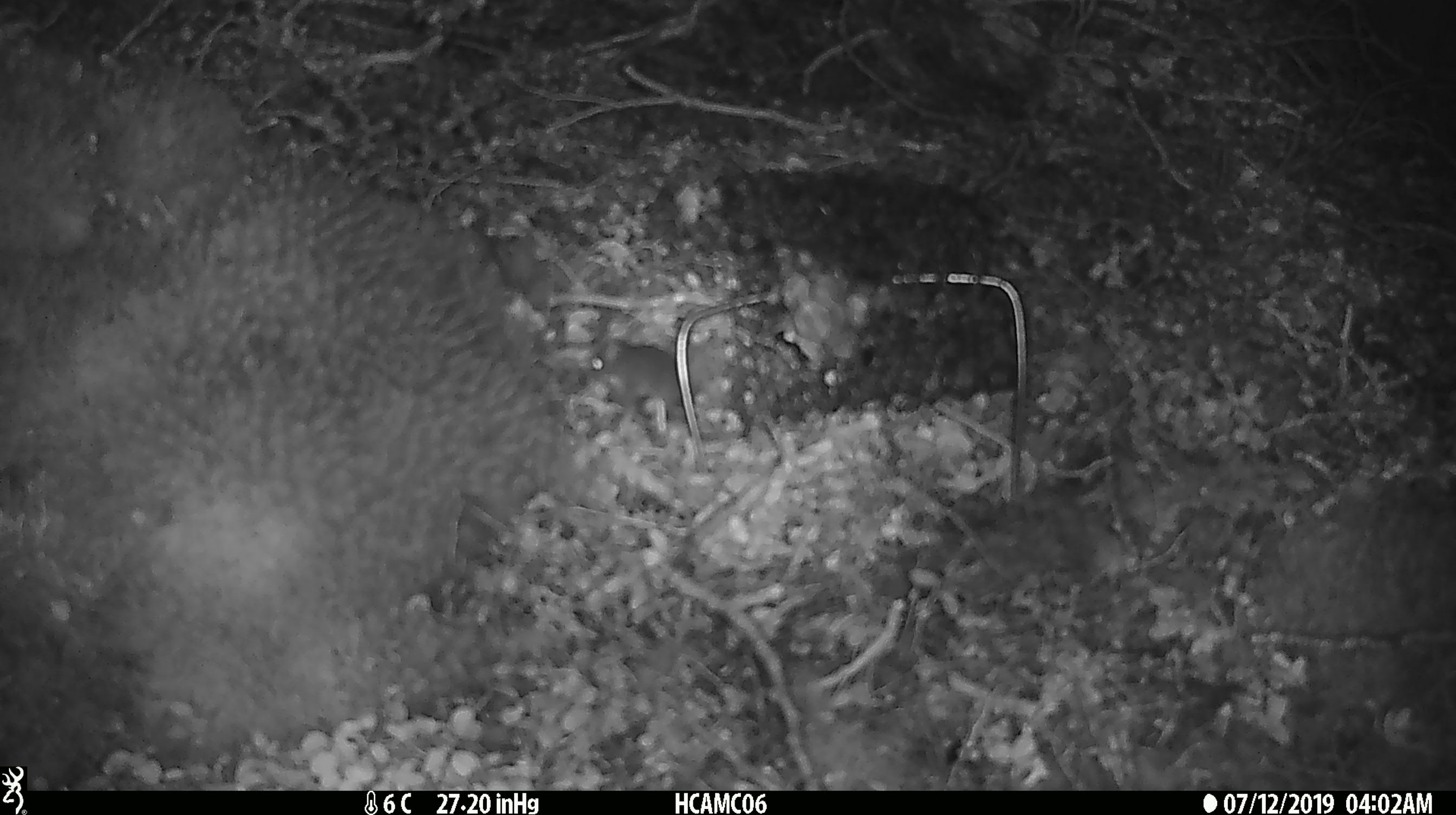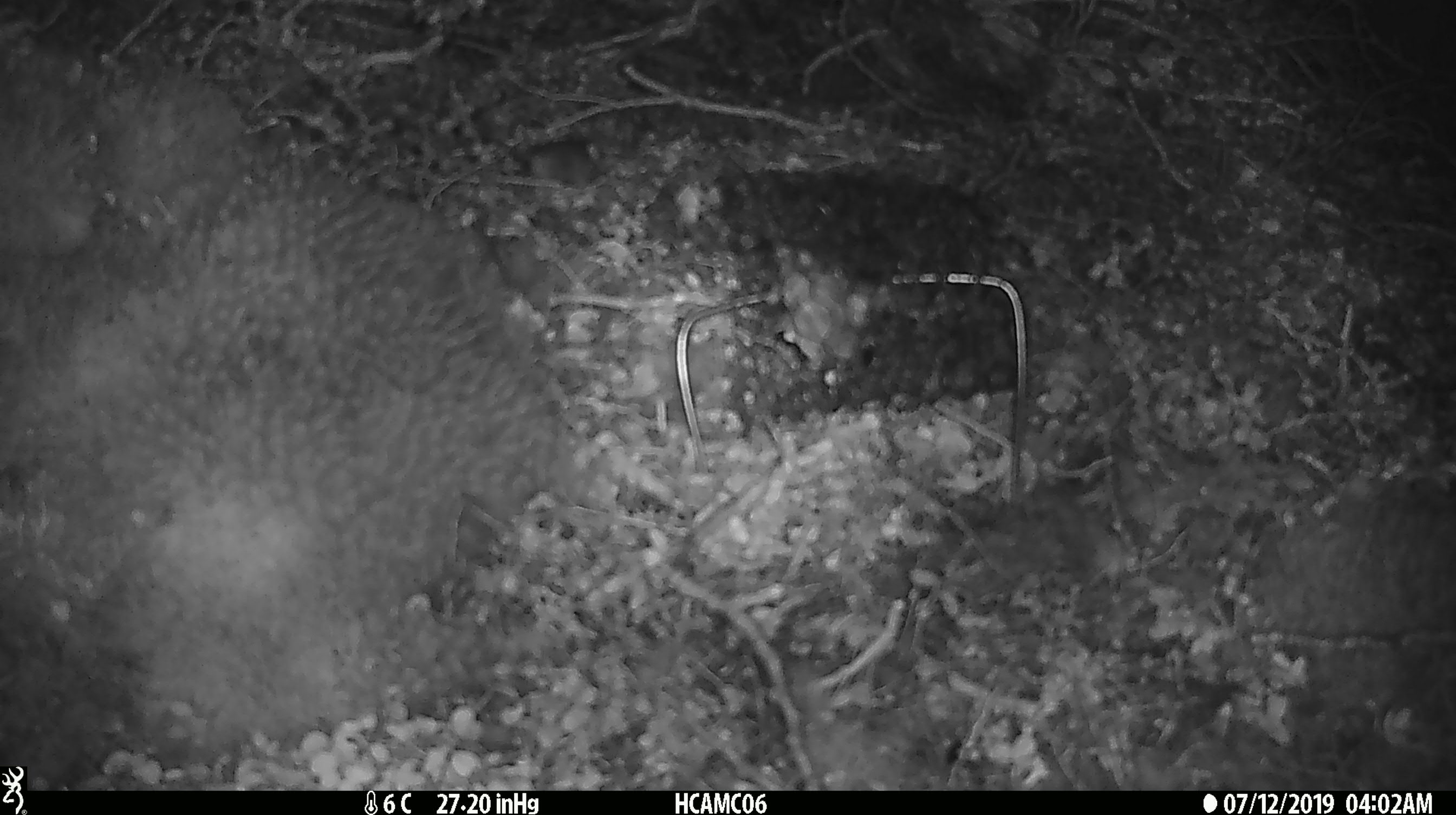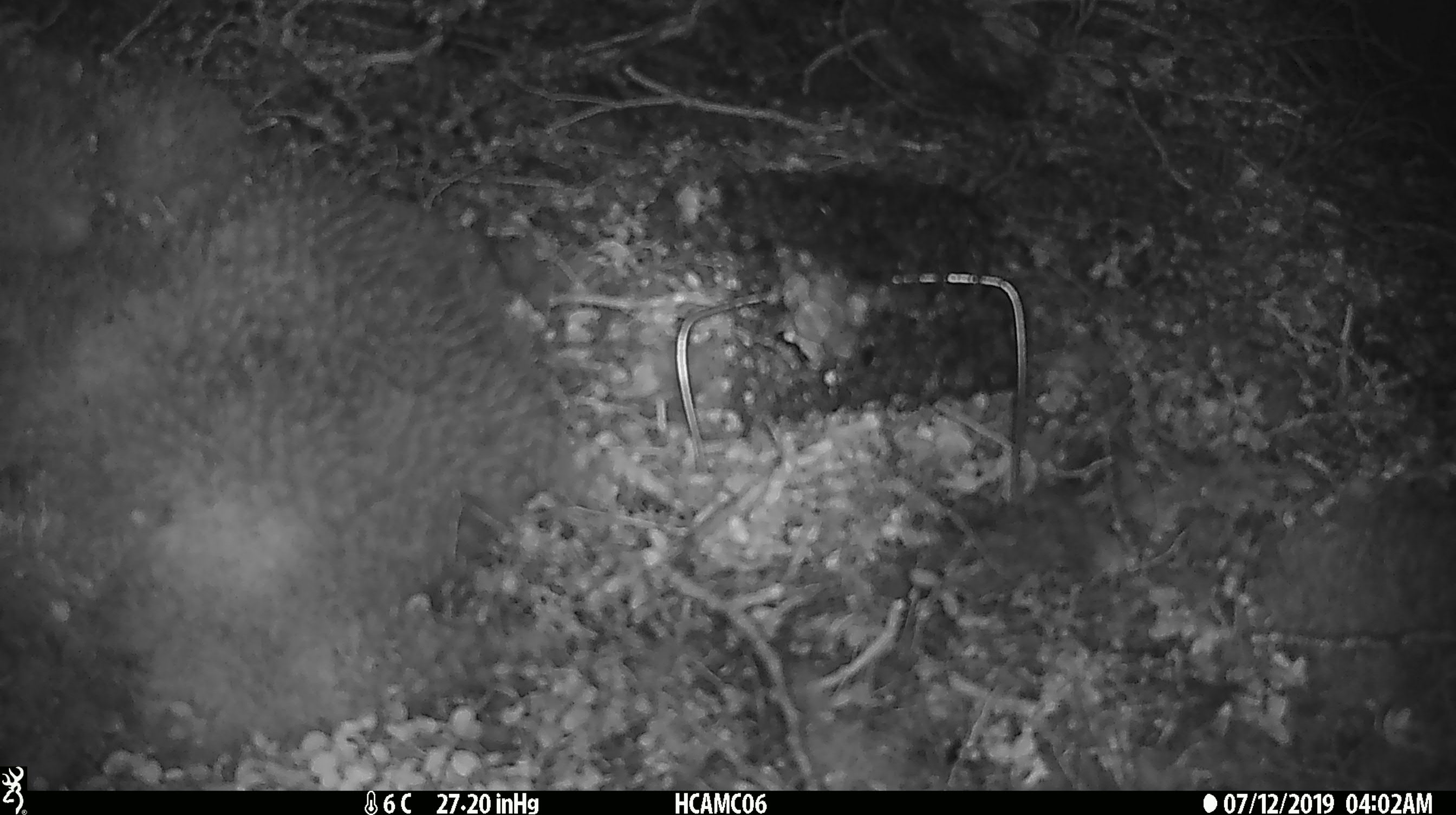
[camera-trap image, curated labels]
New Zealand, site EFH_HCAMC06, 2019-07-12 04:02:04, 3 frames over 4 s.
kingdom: Animalia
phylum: Chordata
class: Mammalia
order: Rodentia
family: Muridae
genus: Mus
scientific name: Mus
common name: mouse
Mouse (Mus).